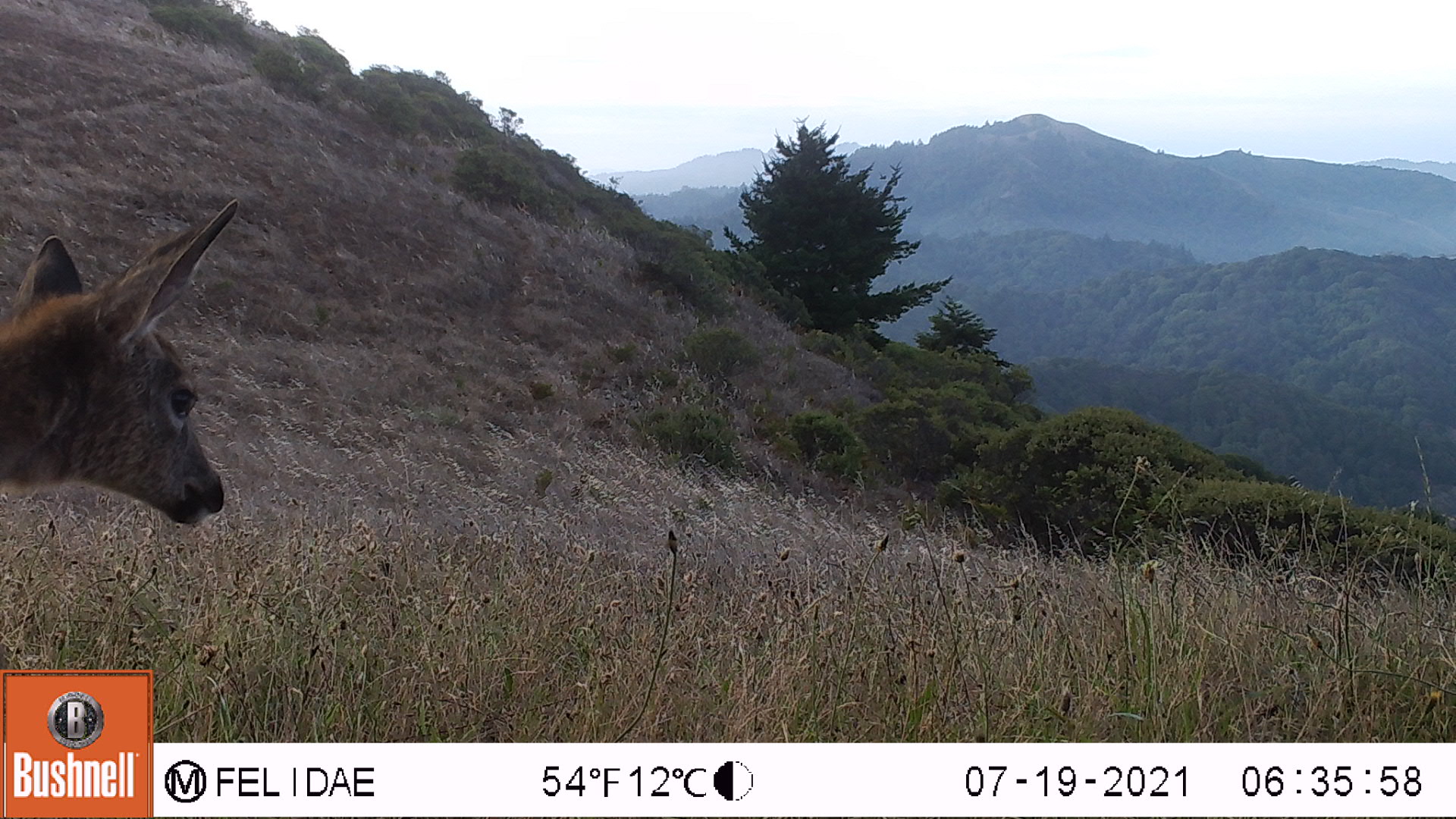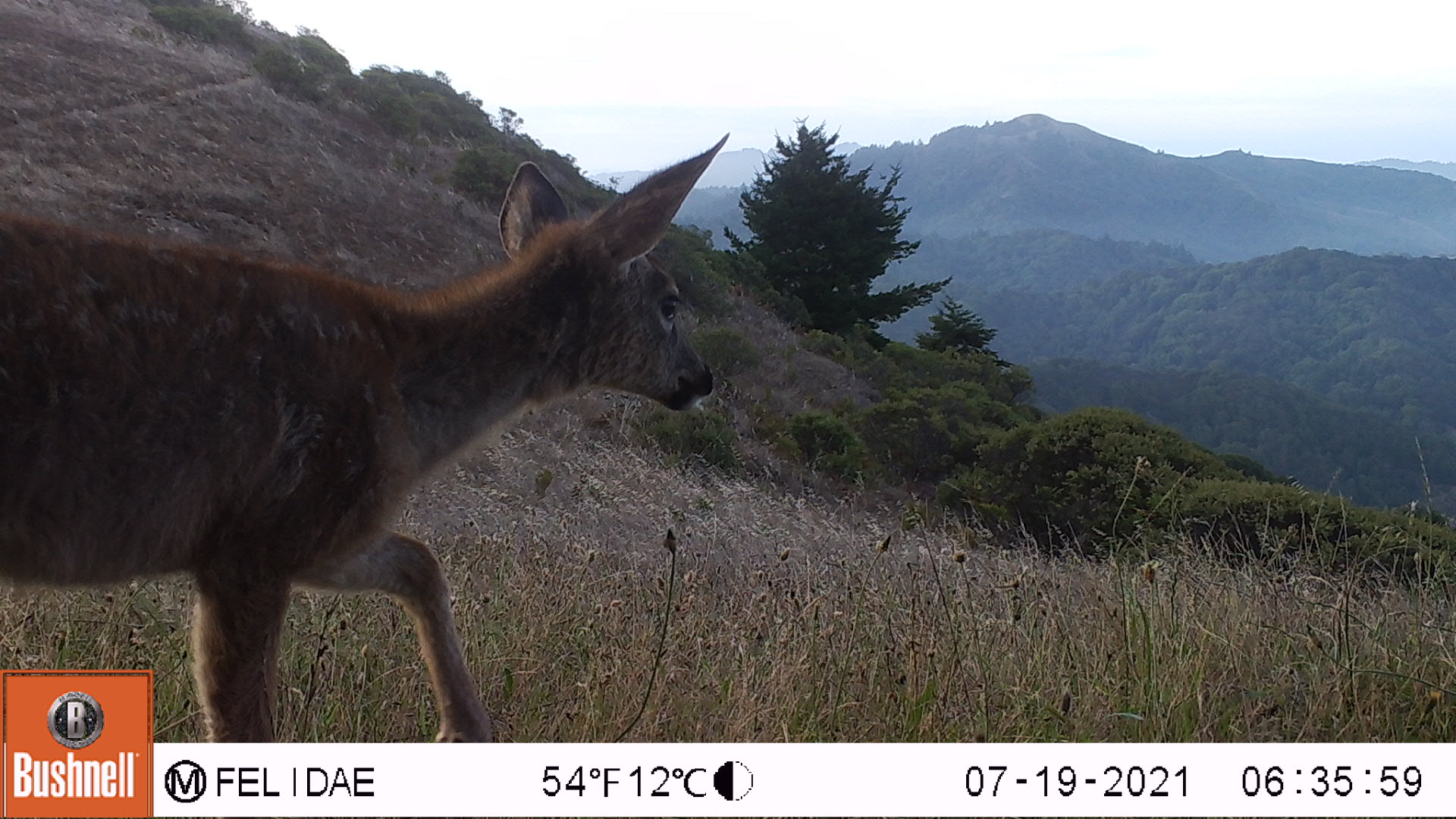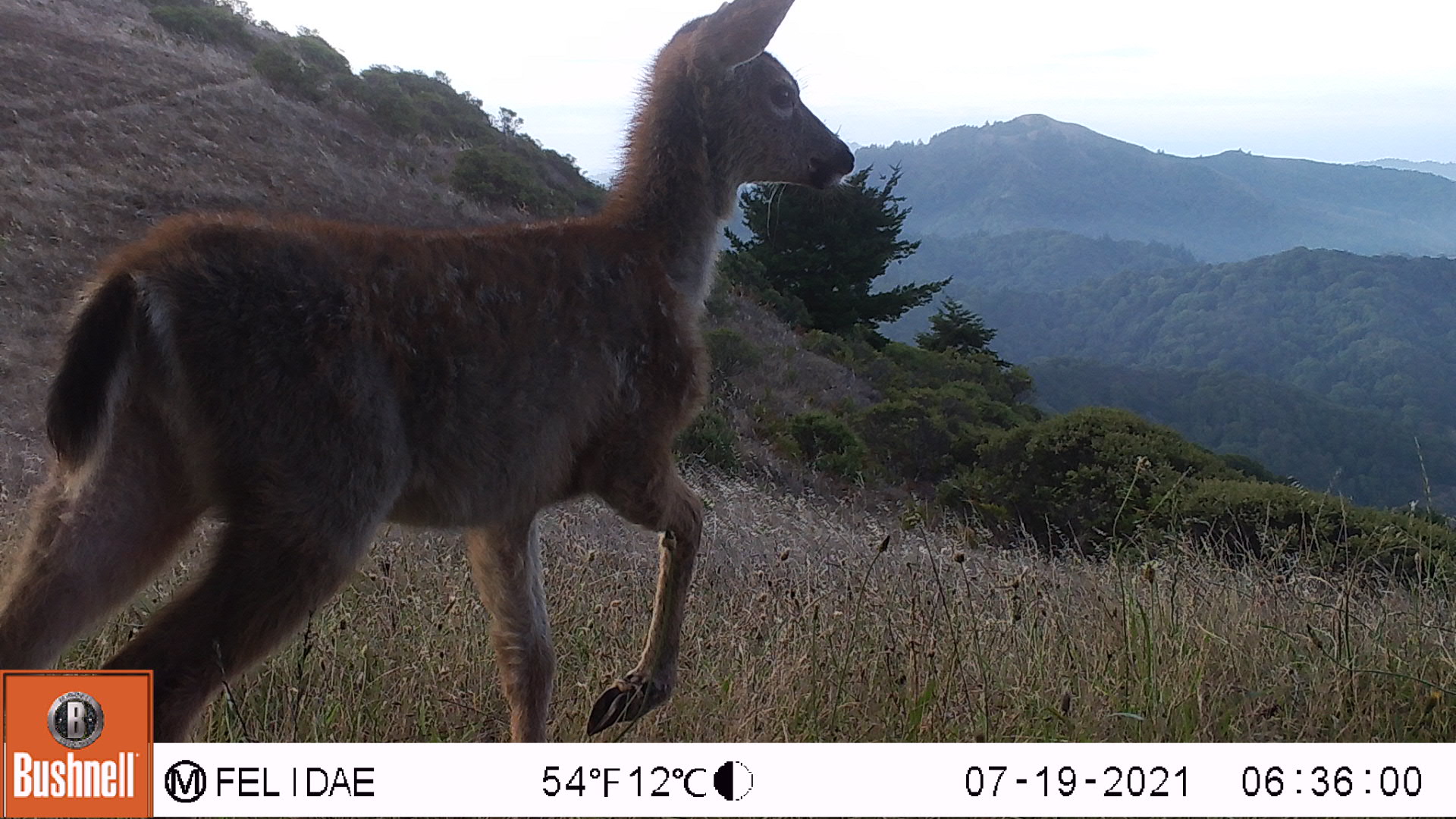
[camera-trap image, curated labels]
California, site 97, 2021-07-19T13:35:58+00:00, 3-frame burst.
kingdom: Animalia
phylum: Chordata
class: Mammalia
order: Artiodactyla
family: Cervidae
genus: Odocoileus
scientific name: Odocoileus hemionus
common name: mule deer